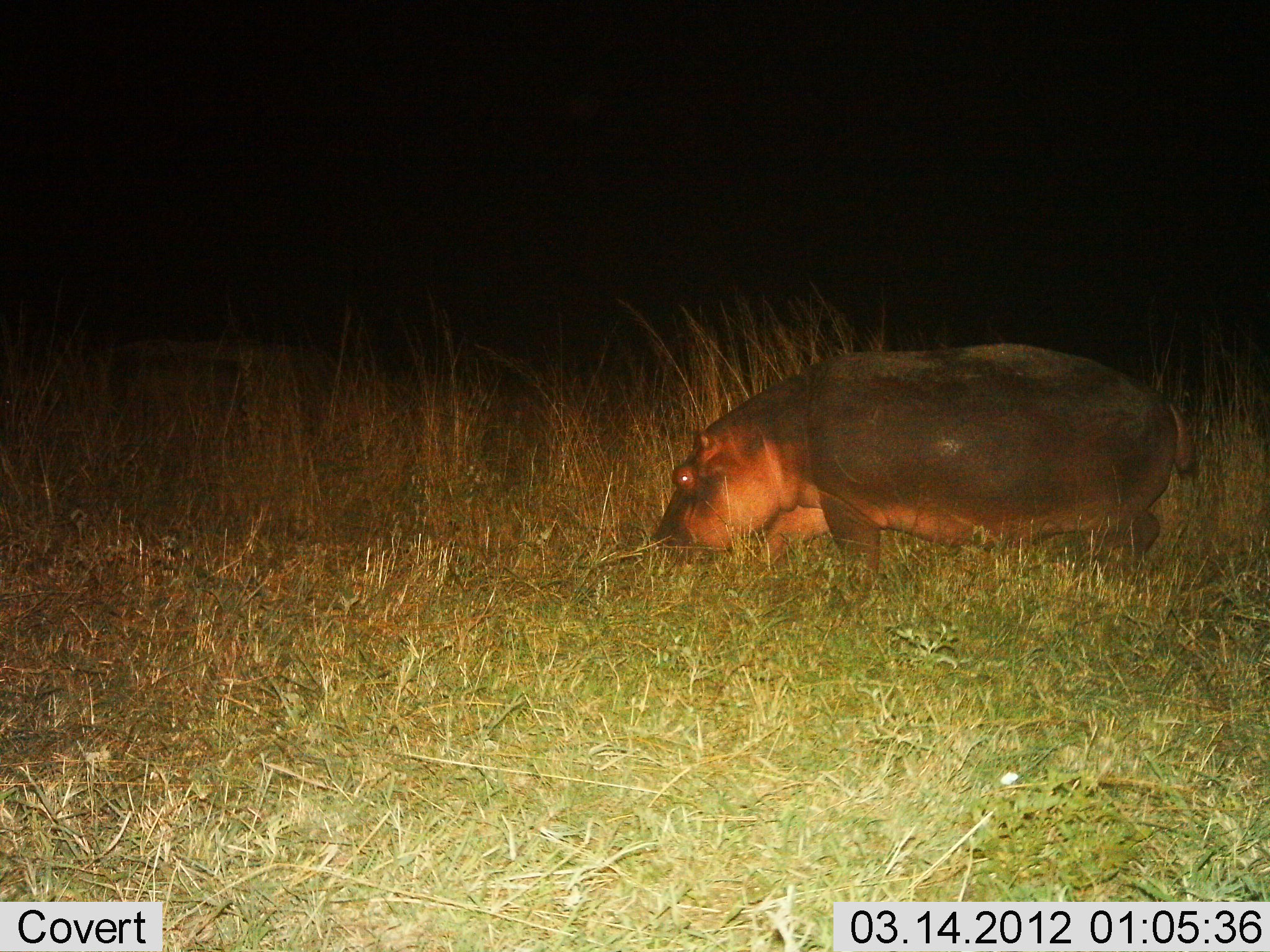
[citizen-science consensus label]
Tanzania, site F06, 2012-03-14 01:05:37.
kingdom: Animalia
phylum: Chordata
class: Mammalia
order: Artiodactyla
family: Hippopotamidae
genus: Hippopotamus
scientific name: Hippopotamus amphibius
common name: hippopotamus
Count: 1.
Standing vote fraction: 15%.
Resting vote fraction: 0%.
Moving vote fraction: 50%.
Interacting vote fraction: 0%.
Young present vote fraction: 0%.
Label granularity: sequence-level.